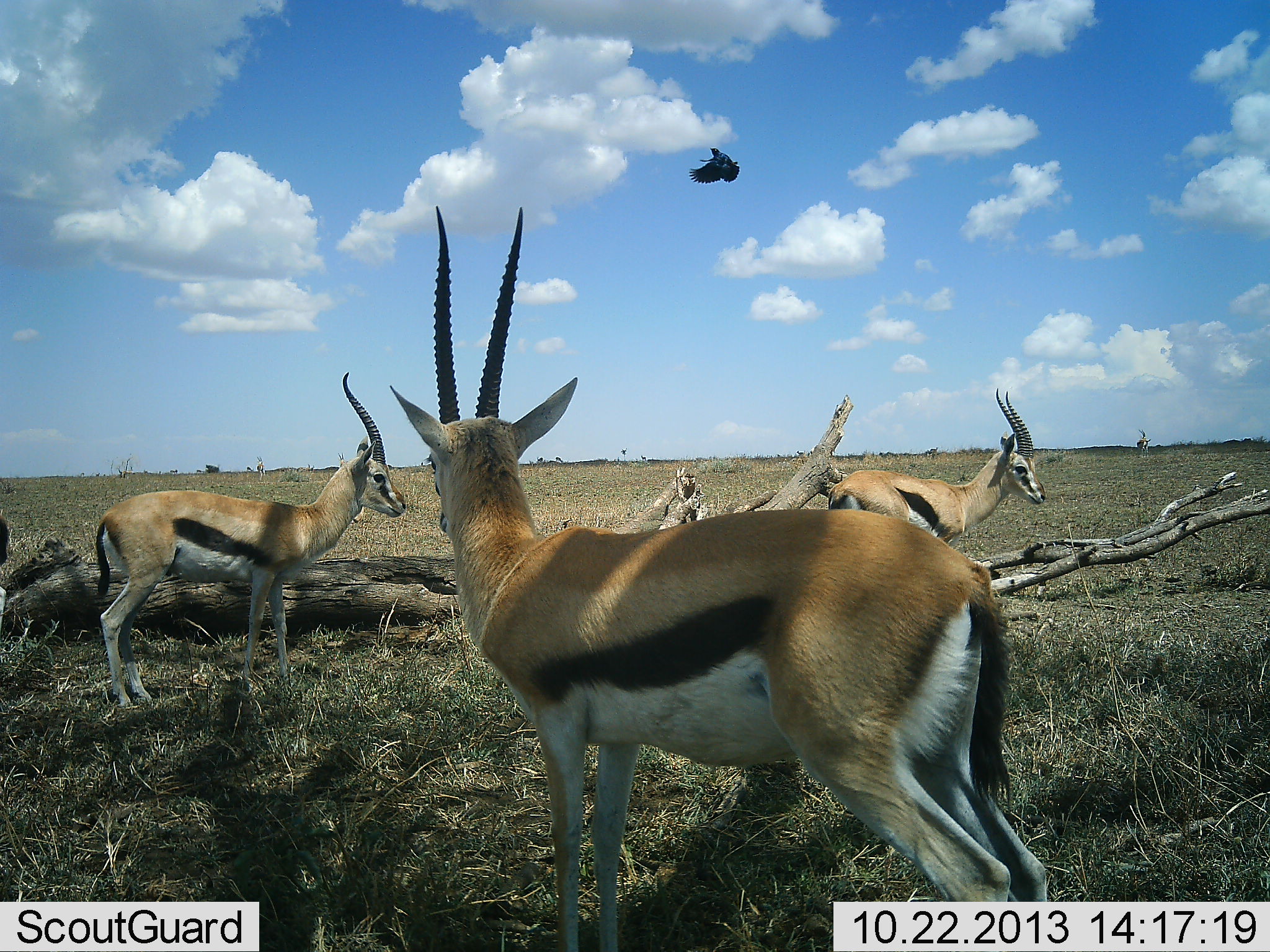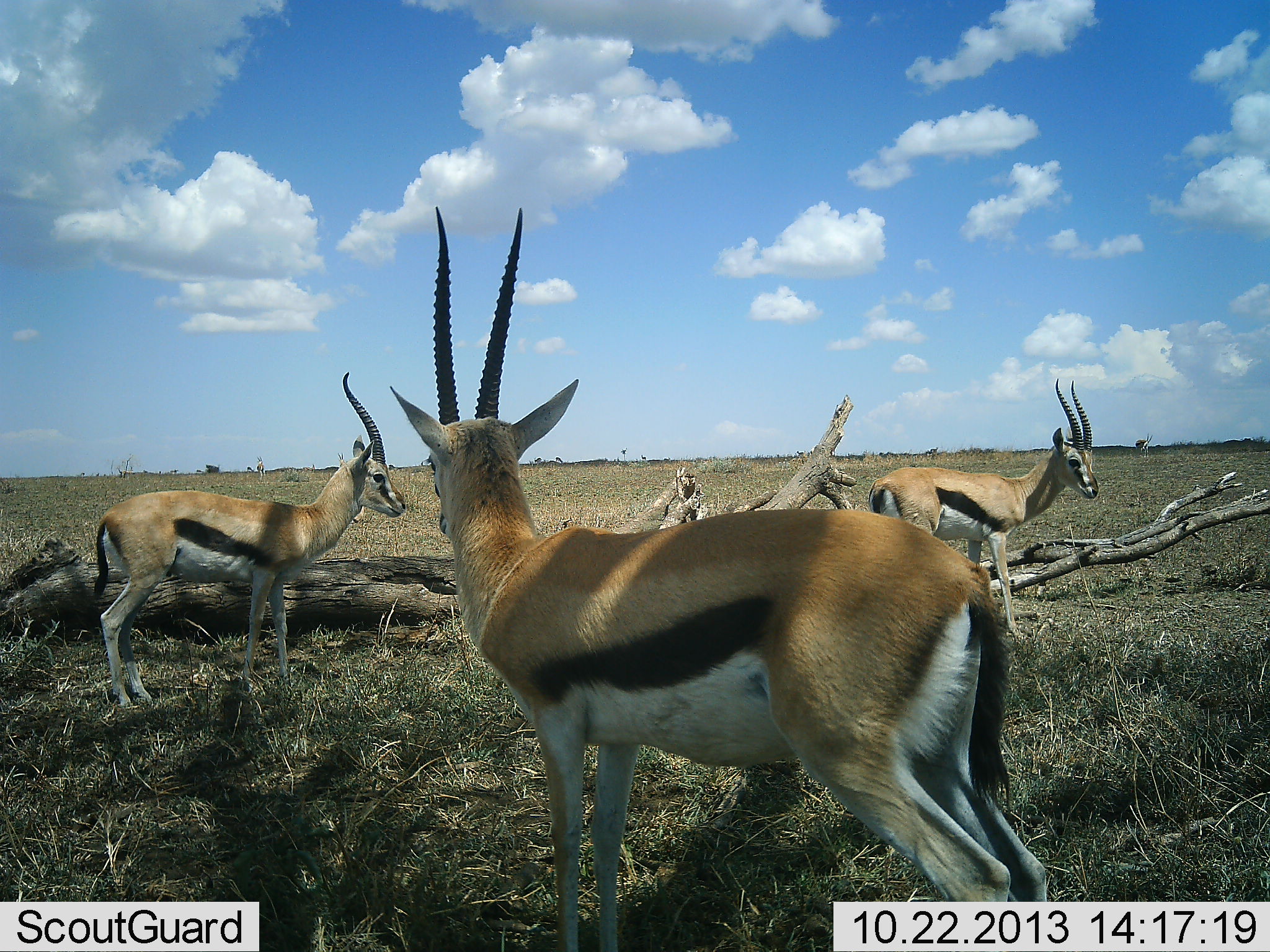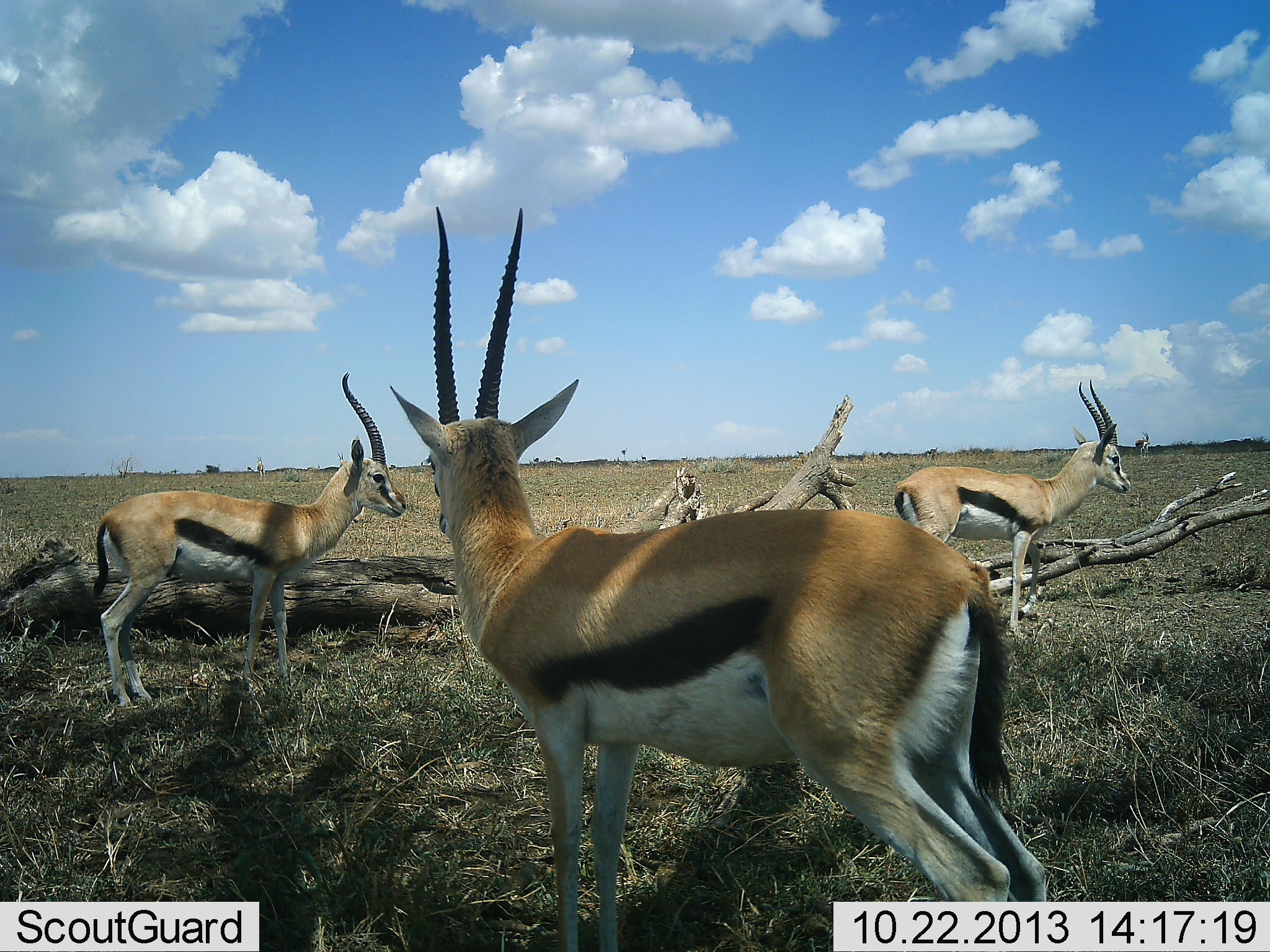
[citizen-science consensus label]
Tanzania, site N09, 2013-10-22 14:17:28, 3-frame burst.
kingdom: Animalia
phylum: Chordata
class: Mammalia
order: Artiodactyla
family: Bovidae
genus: Eudorcas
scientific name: Eudorcas thomsonii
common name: thomson's gazelle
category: gazellethomsons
Gazellethomsons (thomson's gazelle) (Eudorcas thomsonii), count 3. Behavior (volunteer vote fractions): standing 100%, resting 0%, moving 39%, interacting 0%. Young present (vote fraction): 0%. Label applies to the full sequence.